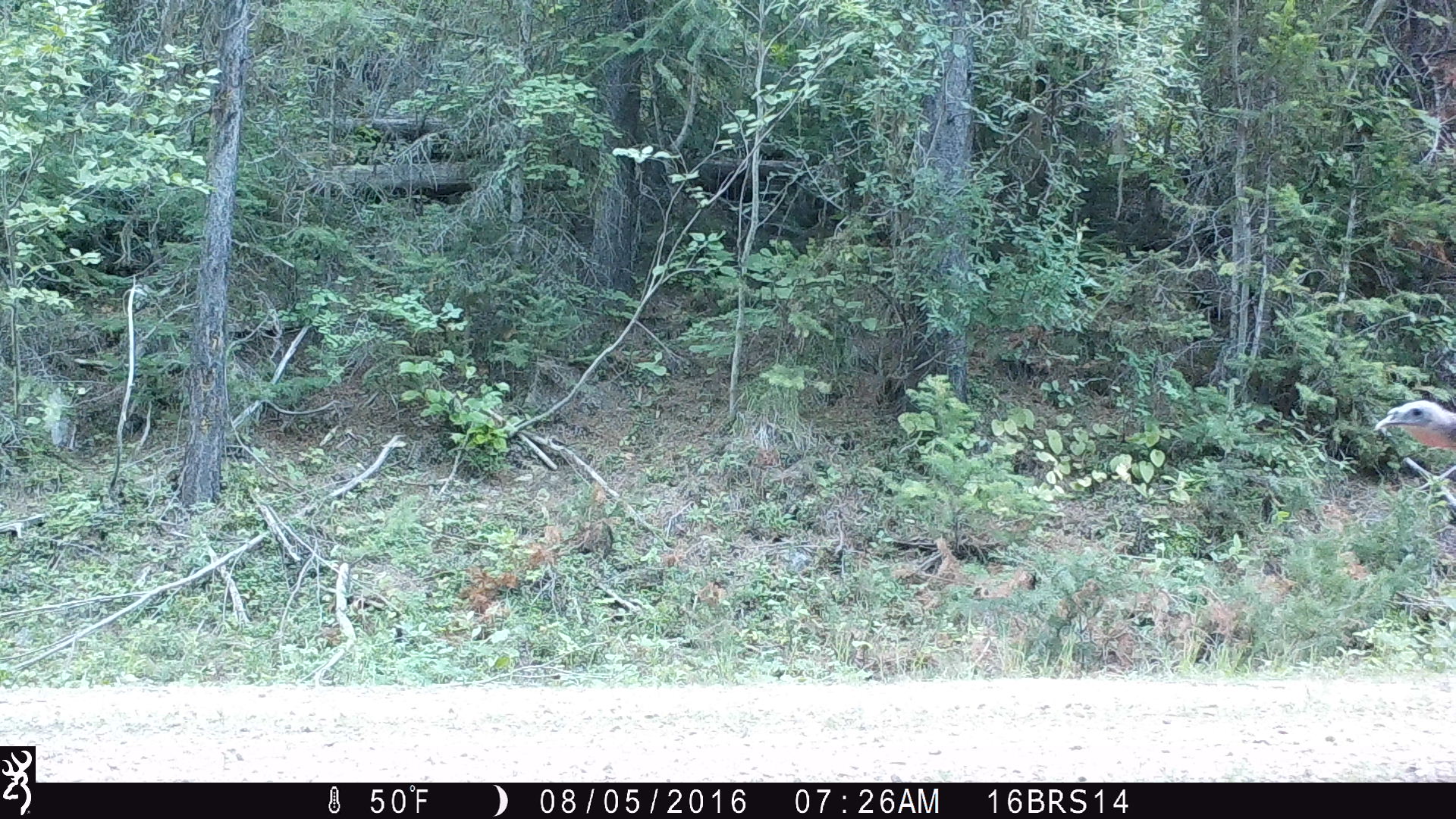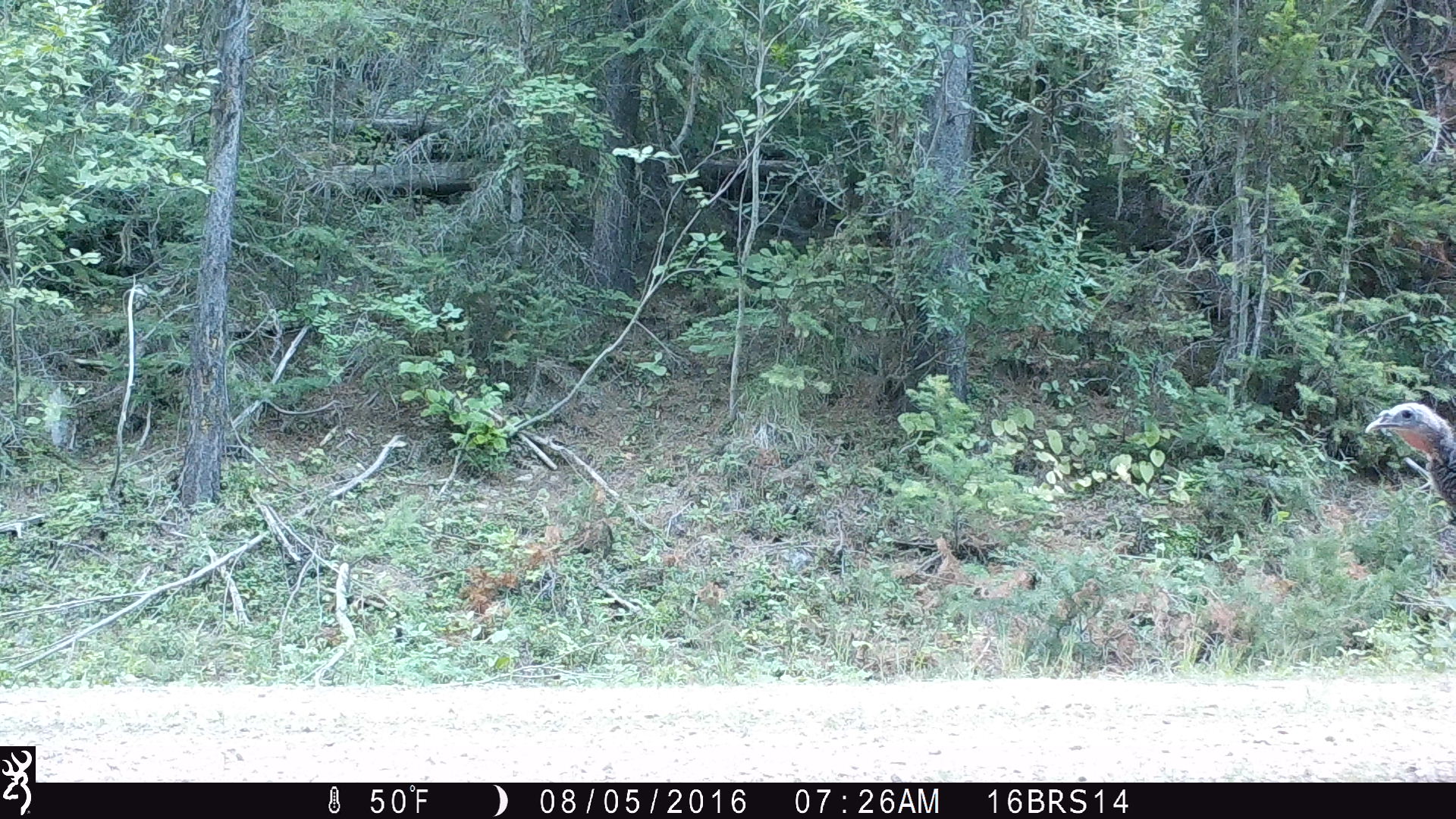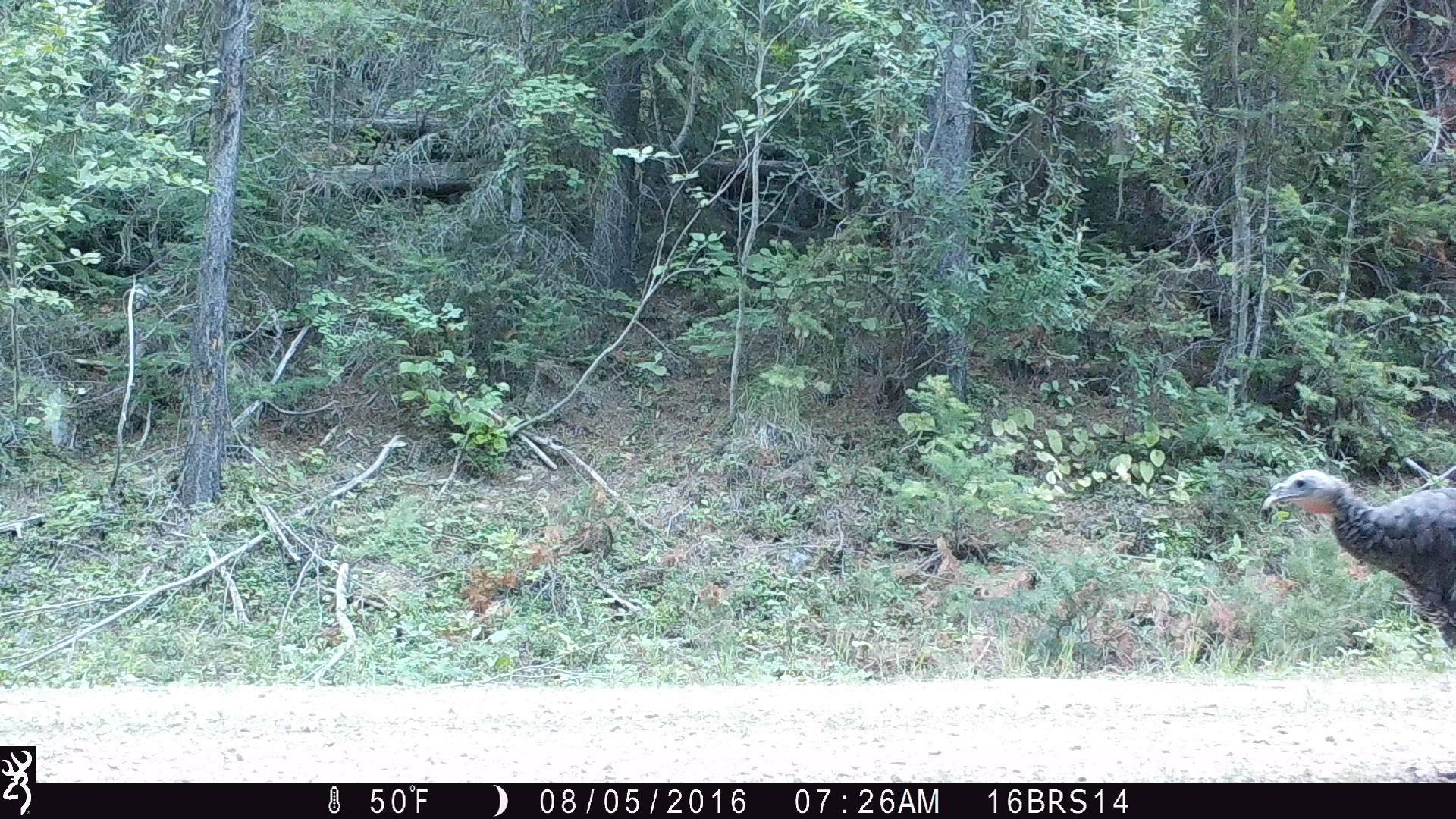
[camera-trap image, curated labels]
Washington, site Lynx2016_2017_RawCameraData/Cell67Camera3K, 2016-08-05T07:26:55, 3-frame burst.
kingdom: Animalia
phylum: Chordata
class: Aves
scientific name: Aves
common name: birds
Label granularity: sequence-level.